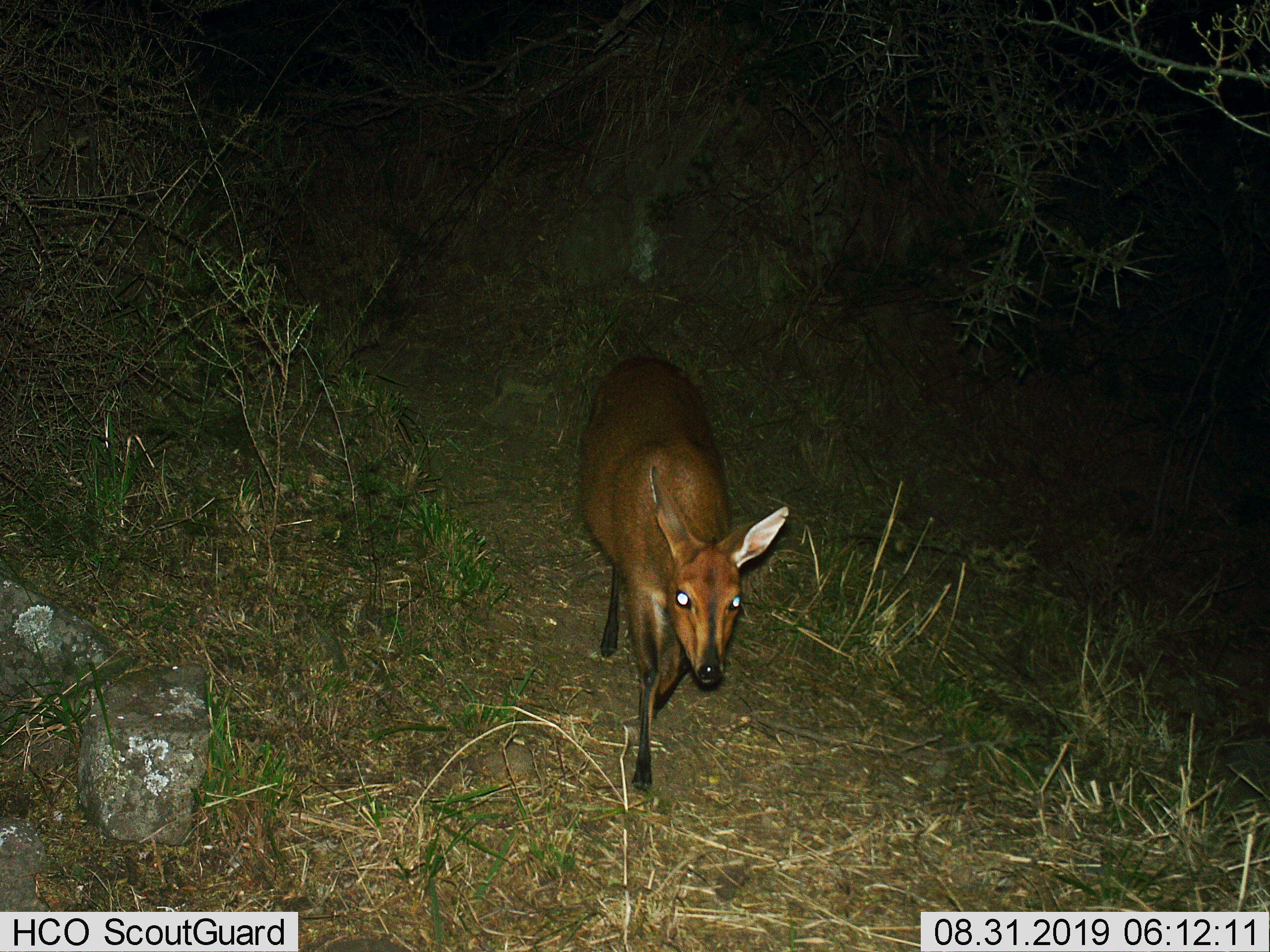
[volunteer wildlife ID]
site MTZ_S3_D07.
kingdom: Animalia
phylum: Chordata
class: Mammalia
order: Artiodactyla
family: Bovidae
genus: Sylvicapra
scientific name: Sylvicapra grimmia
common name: common duiker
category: duikercommongrey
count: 1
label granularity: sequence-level